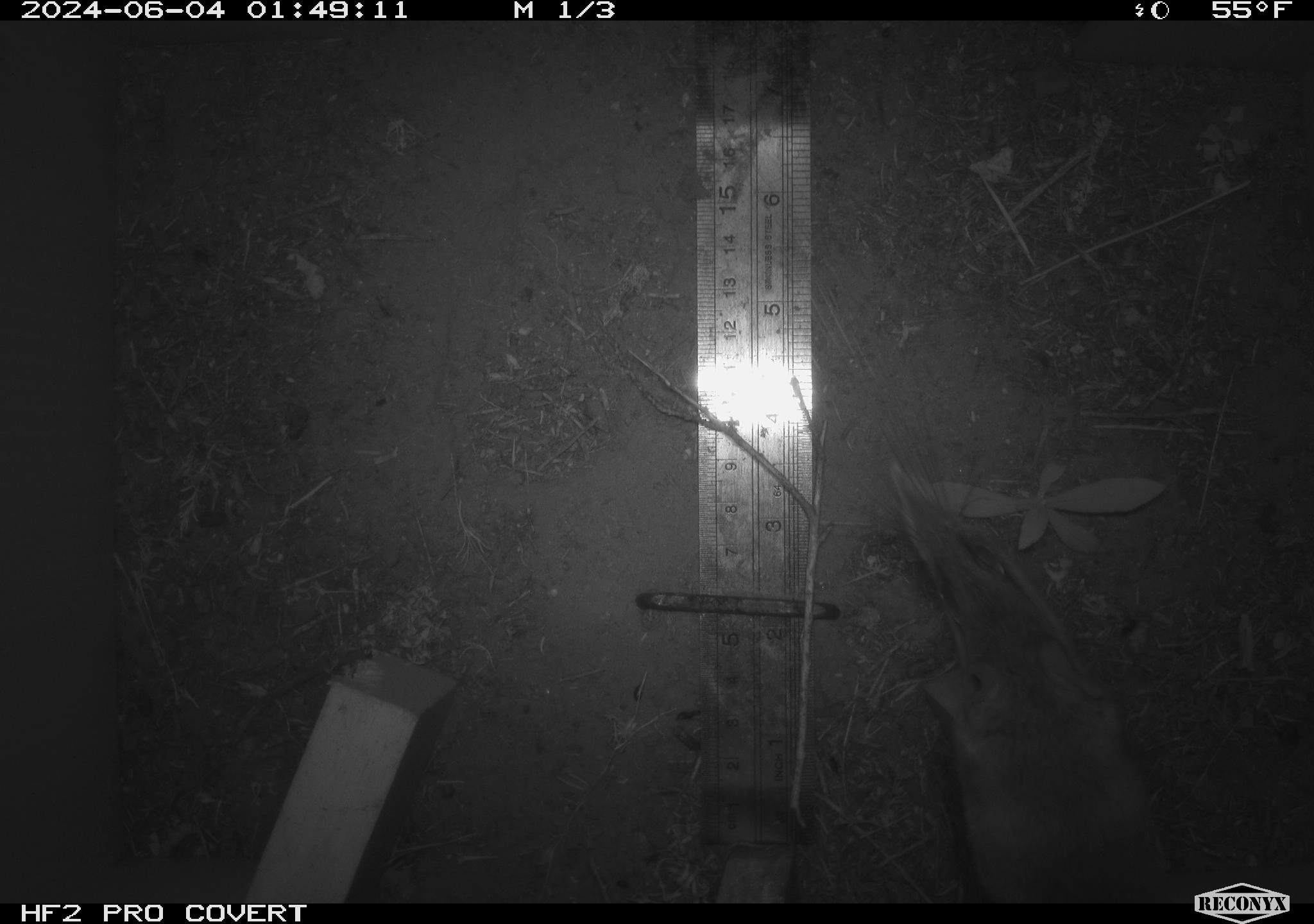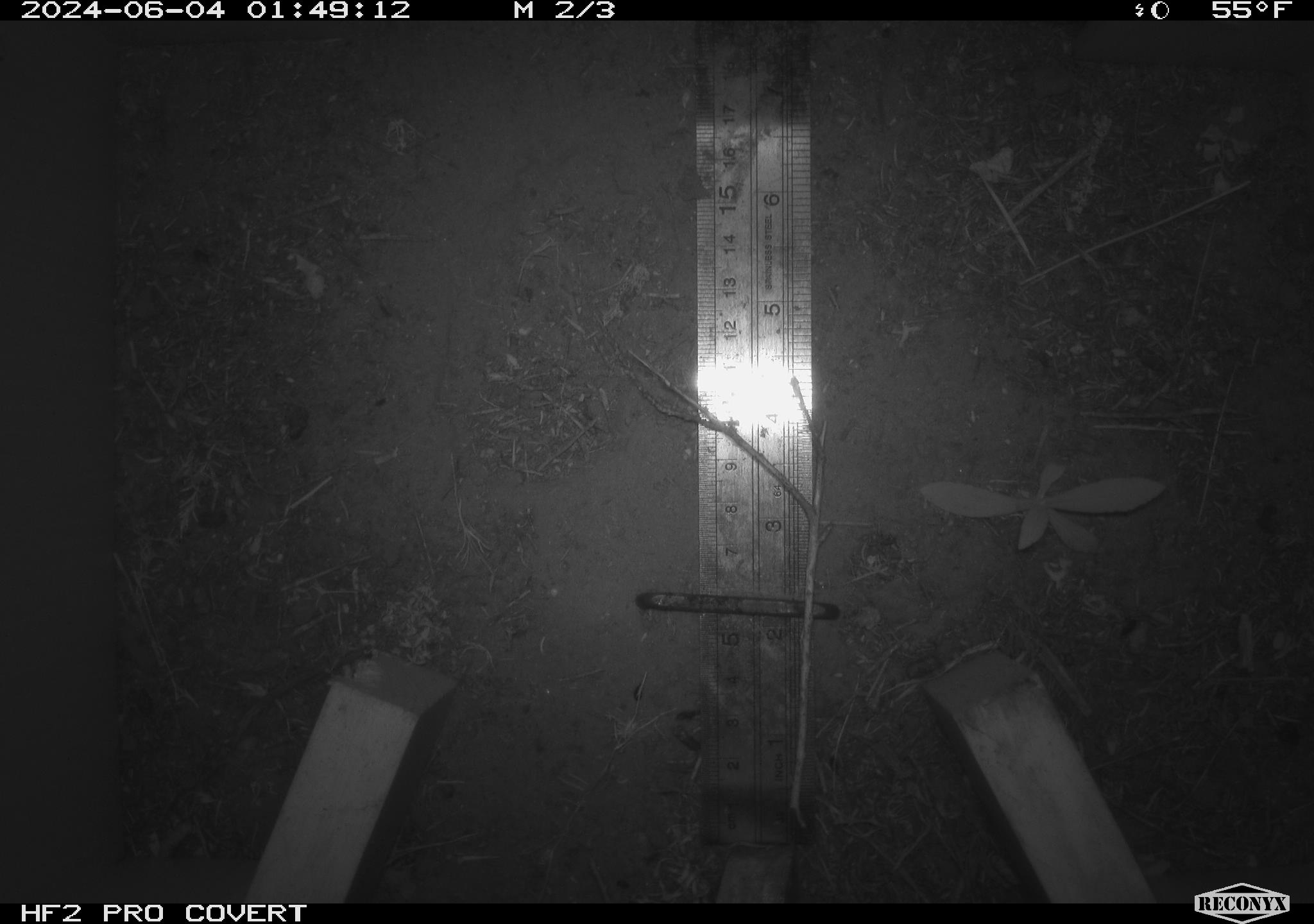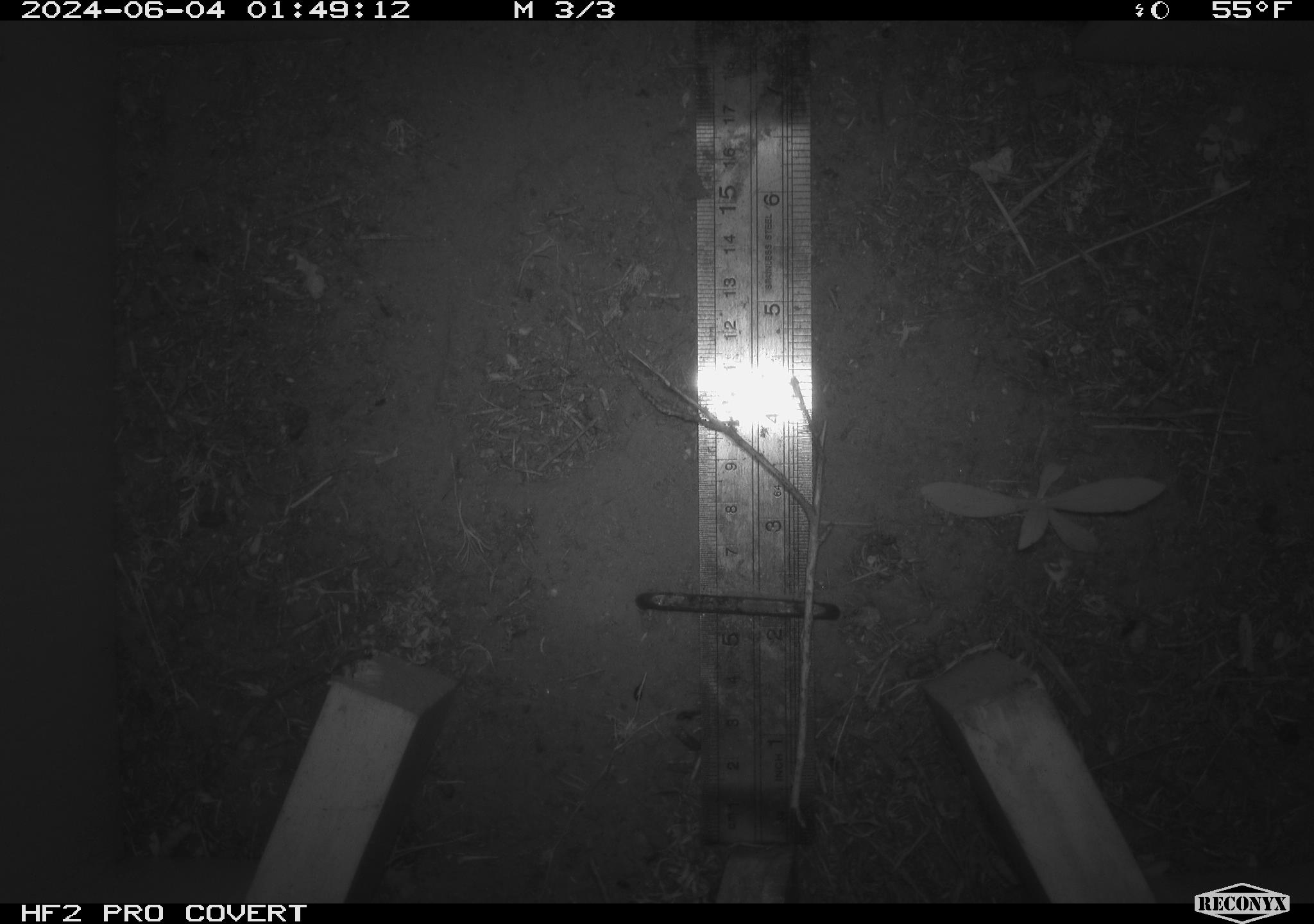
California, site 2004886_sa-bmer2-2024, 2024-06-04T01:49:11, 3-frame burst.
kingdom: Animalia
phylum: Chordata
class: Mammalia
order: Rodentia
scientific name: Rodentia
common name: woodrat or rat or mouse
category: woodrat or rat or mouse species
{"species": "woodrat or rat or mouse species (woodrat or rat or mouse) (Rodentia)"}